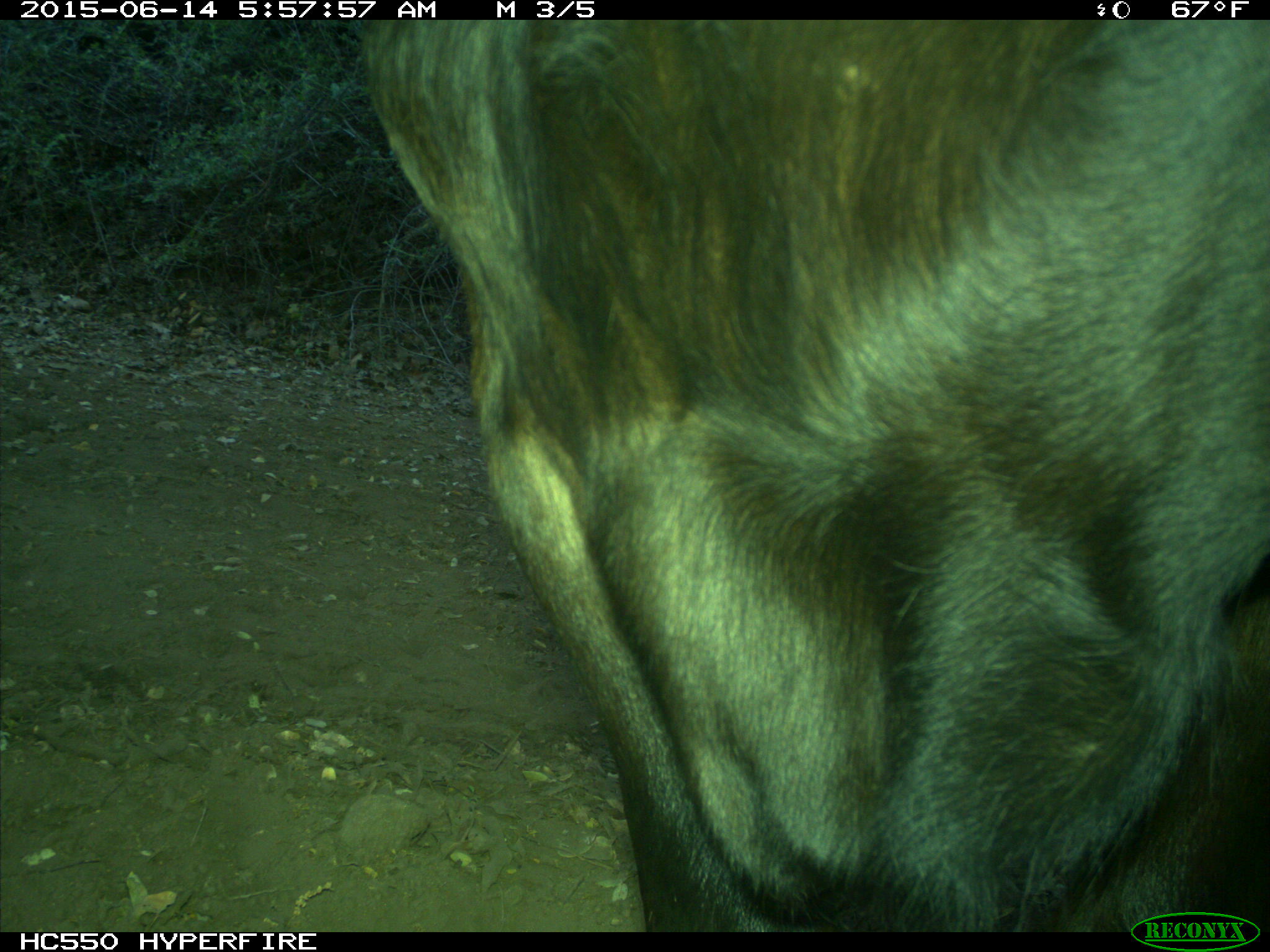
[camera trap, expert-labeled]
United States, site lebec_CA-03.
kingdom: Animalia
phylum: Chordata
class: Mammalia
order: Artiodactyla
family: Bovidae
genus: Bos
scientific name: Bos taurus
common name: domestic cow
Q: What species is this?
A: Bos taurus (domestic cow).